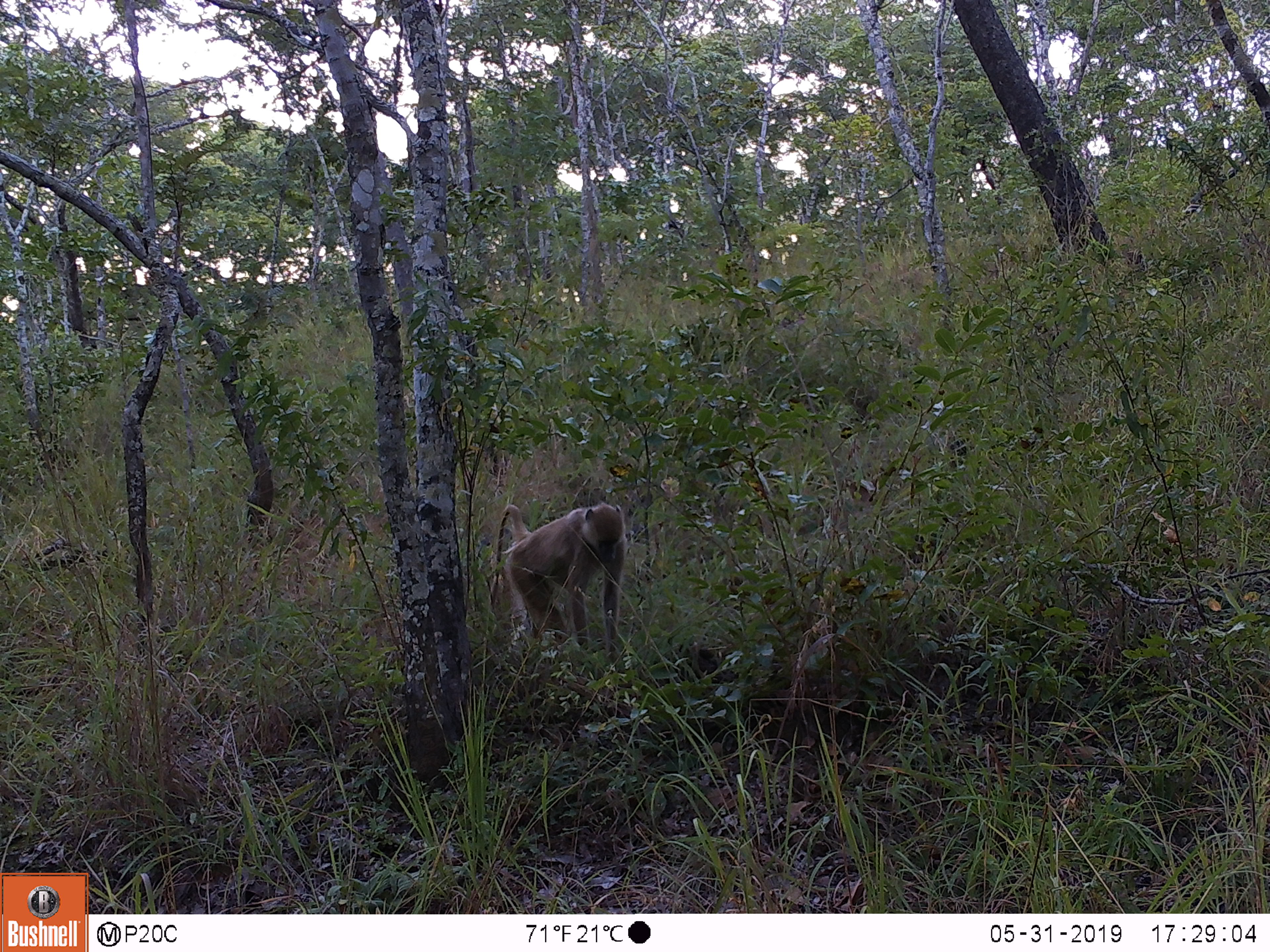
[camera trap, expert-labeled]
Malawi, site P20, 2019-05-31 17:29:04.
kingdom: Animalia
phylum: Chordata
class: Mammalia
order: Primates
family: Cercopithecidae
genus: Papio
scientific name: Papio cynocephalus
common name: yellow baboon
Yellow baboon (Papio cynocephalus), count 1.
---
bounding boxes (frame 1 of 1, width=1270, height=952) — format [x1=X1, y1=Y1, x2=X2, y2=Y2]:
yellow baboon: [x1=480, y1=490, x2=635, y2=675]